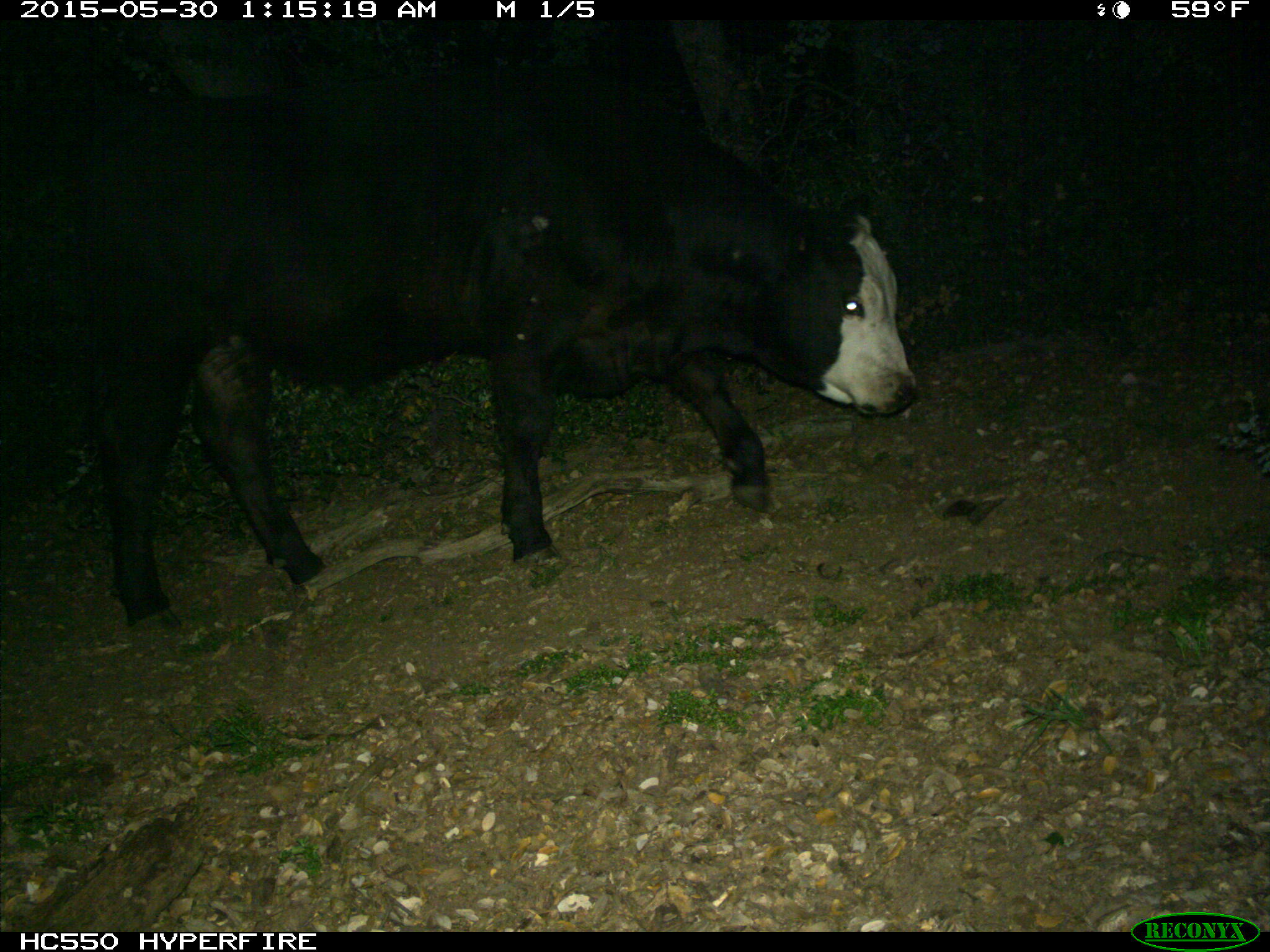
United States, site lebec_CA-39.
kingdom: Animalia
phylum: Chordata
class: Mammalia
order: Artiodactyla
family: Bovidae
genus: Bos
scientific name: Bos taurus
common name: domestic cow